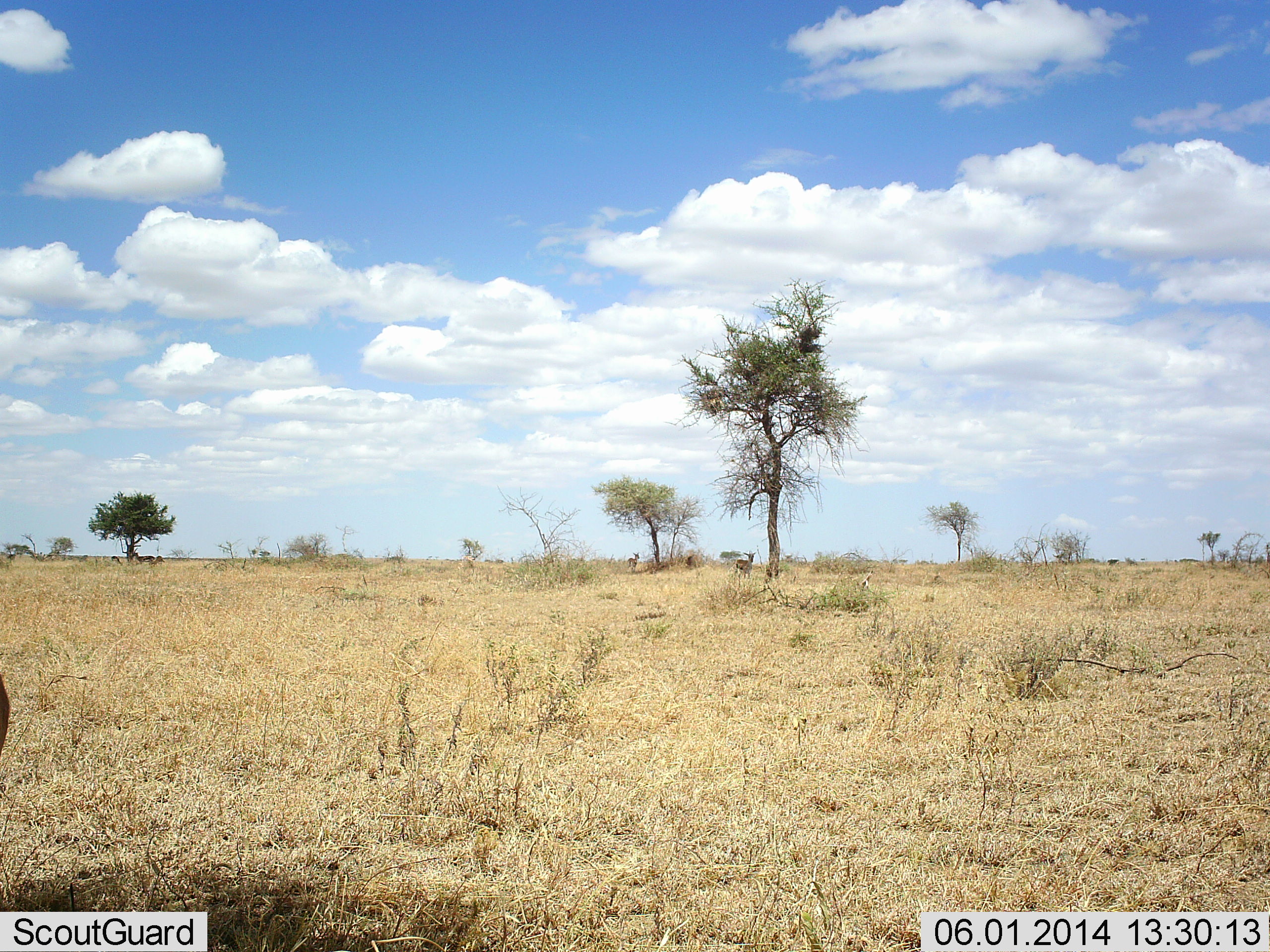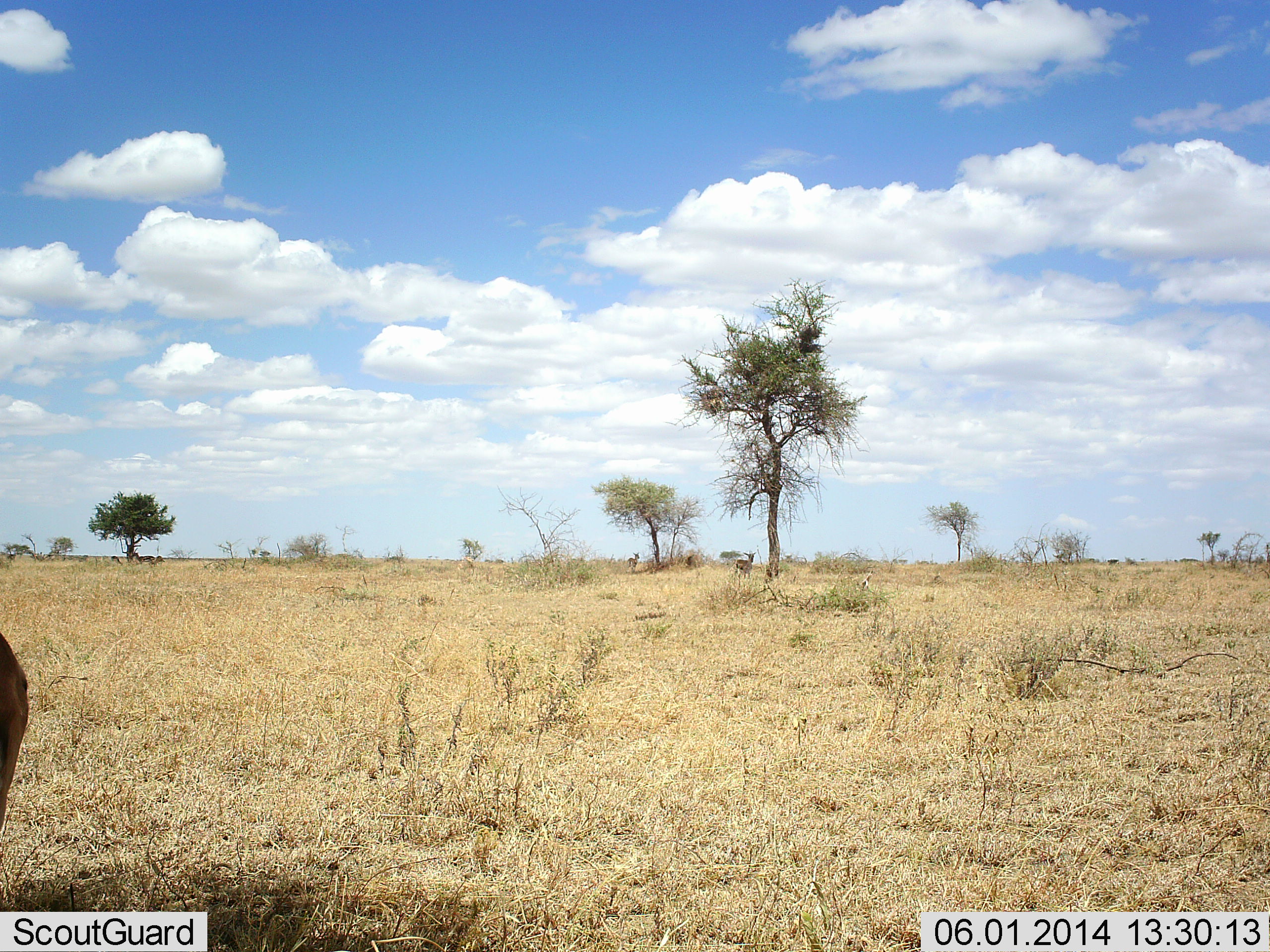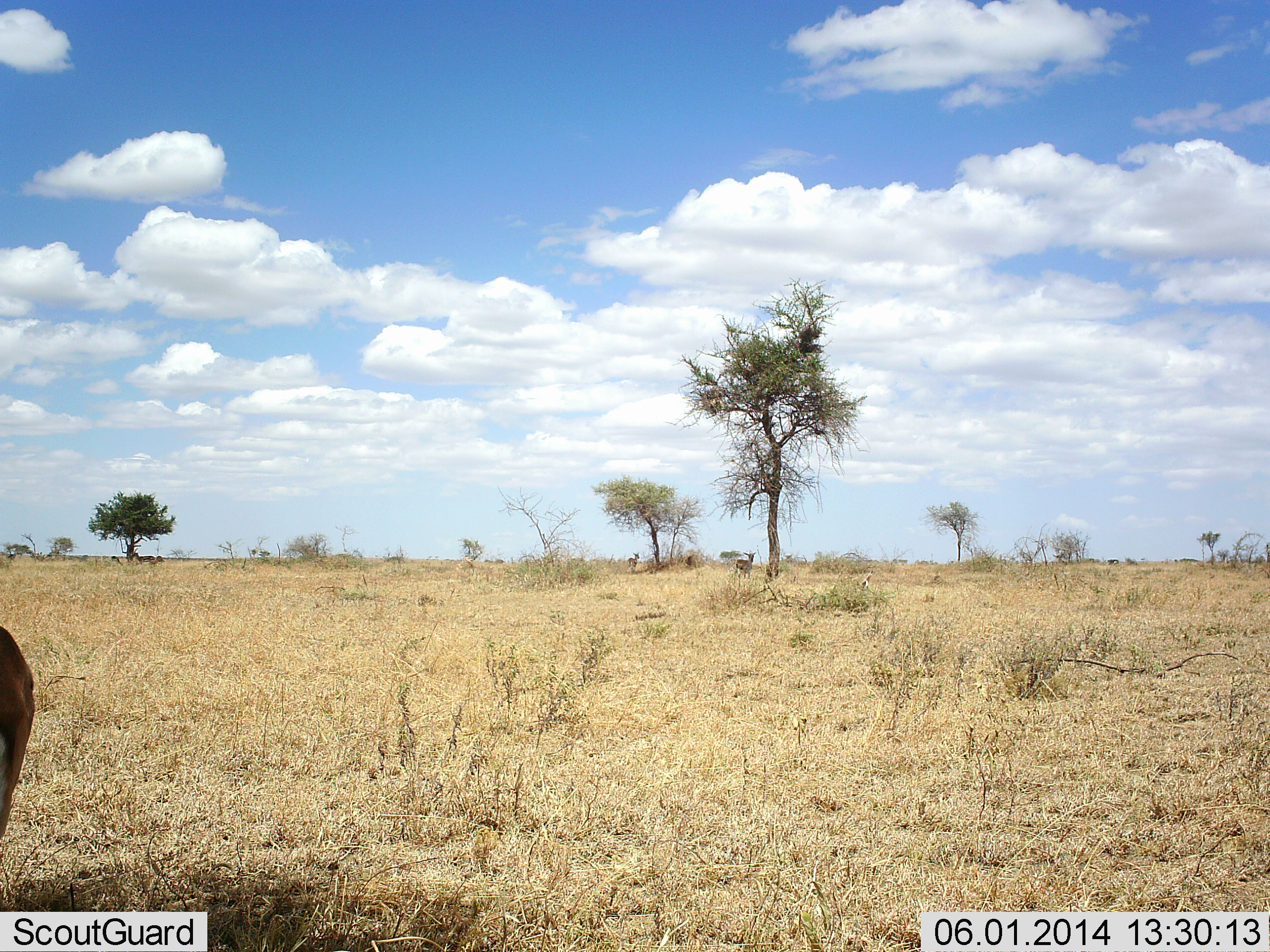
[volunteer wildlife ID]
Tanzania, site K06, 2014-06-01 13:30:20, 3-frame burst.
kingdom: Animalia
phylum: Chordata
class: Mammalia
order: Artiodactyla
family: Bovidae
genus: Eudorcas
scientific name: Eudorcas thomsonii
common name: thomson's gazelle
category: gazellethomsons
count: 3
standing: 100%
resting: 9%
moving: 0%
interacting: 0%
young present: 0%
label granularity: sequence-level